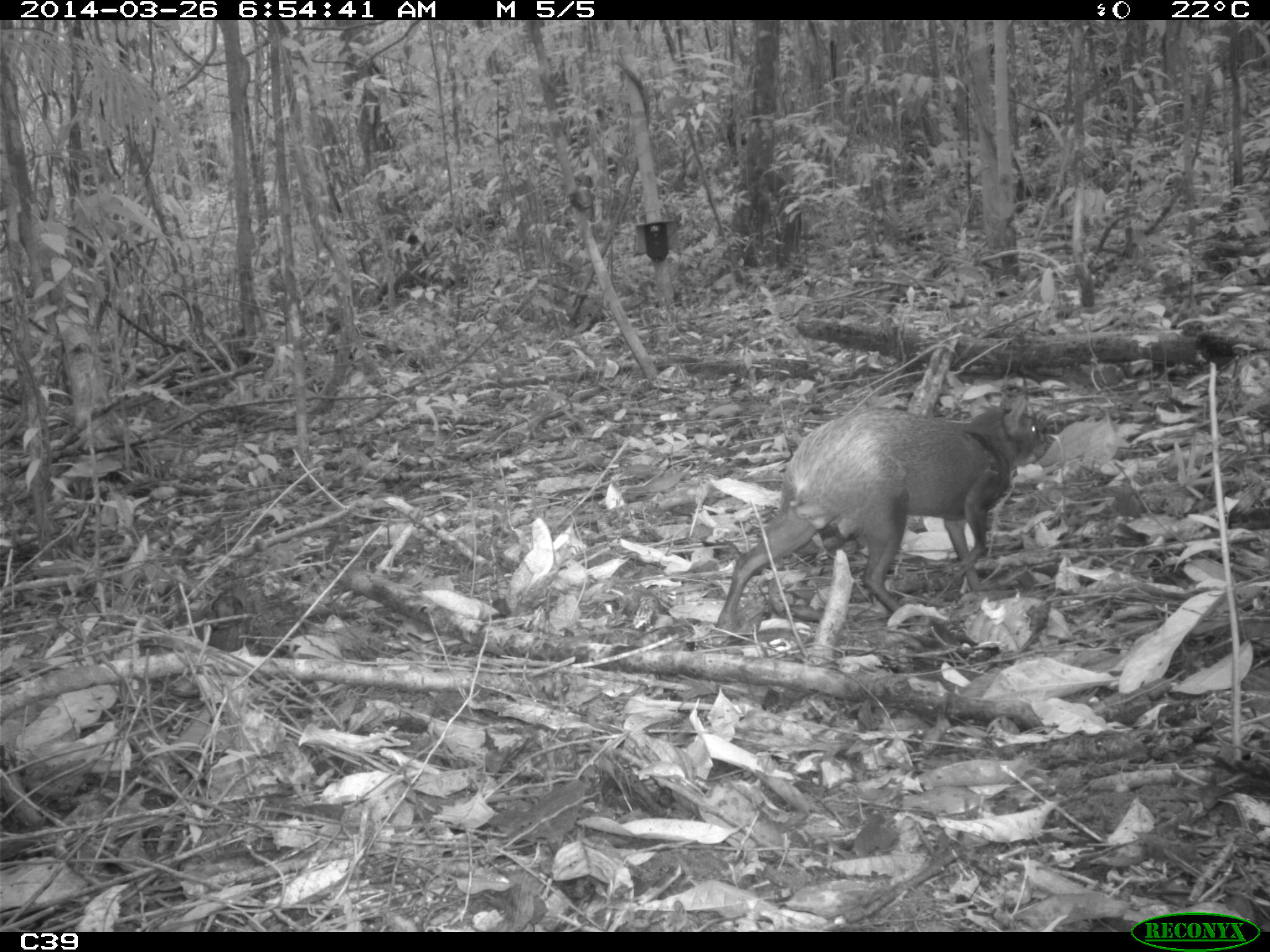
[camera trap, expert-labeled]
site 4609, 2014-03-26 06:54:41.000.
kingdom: Animalia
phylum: Chordata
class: Mammalia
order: Rodentia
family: Dasyproctidae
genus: Dasyprocta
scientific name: Dasyprocta leporina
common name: red-rumped agouti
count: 1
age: adult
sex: male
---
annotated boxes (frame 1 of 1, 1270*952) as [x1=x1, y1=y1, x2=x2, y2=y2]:
dasyprocta leporina: [x1=712, y1=393, x2=1052, y2=645]